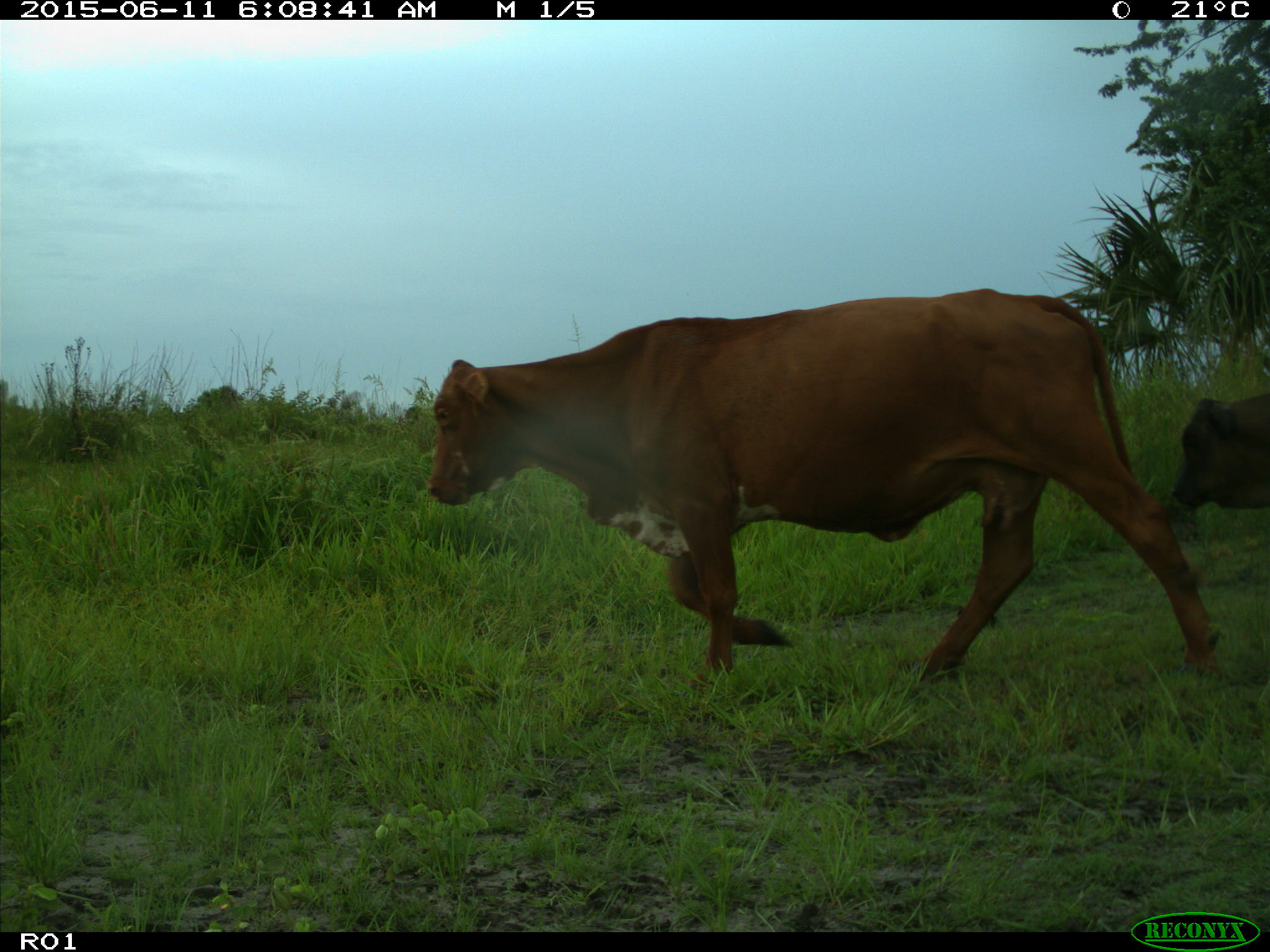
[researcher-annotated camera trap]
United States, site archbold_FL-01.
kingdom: Animalia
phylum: Chordata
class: Mammalia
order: Artiodactyla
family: Bovidae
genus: Bos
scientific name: Bos taurus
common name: domestic cow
Bos taurus (domestic cow).